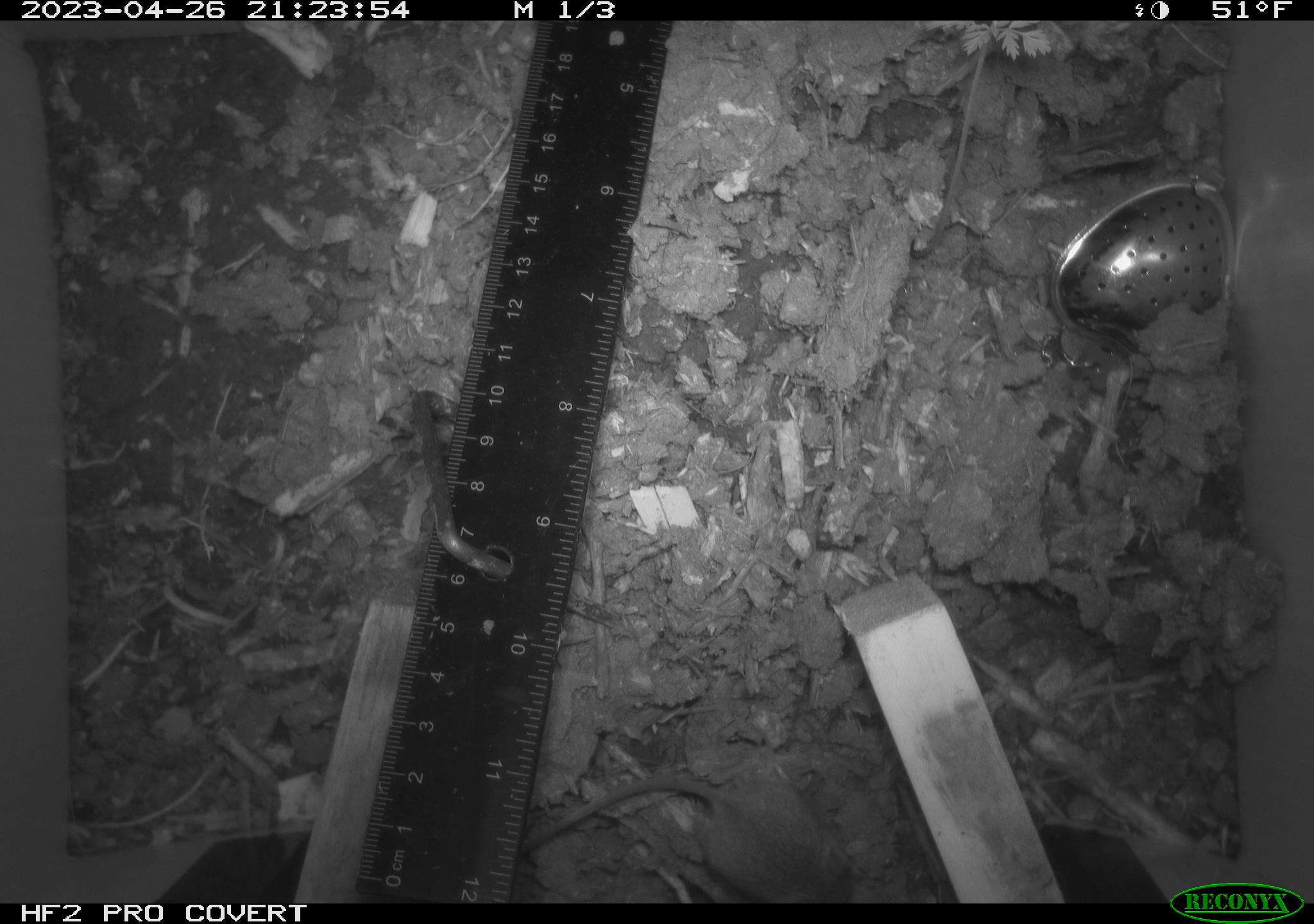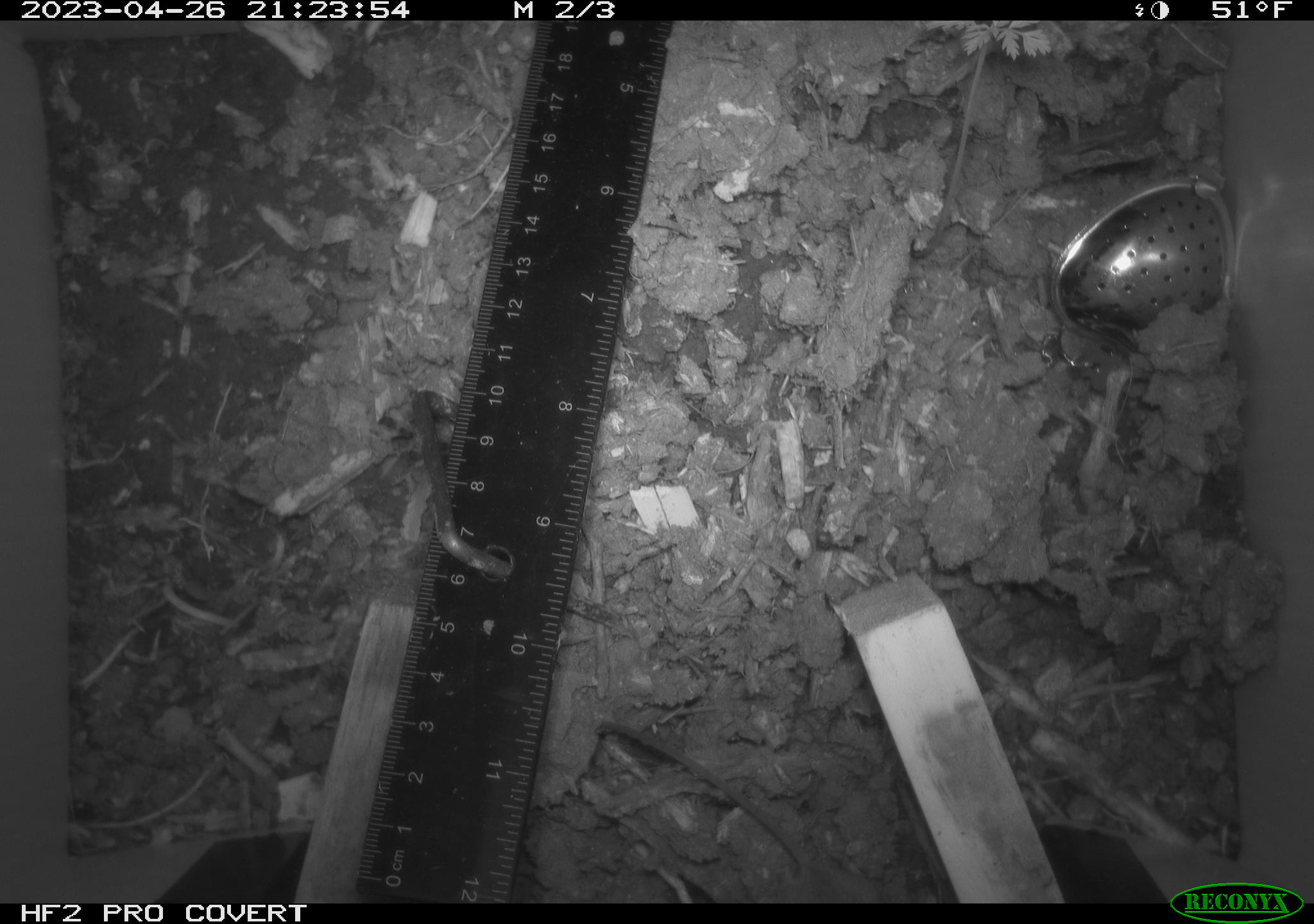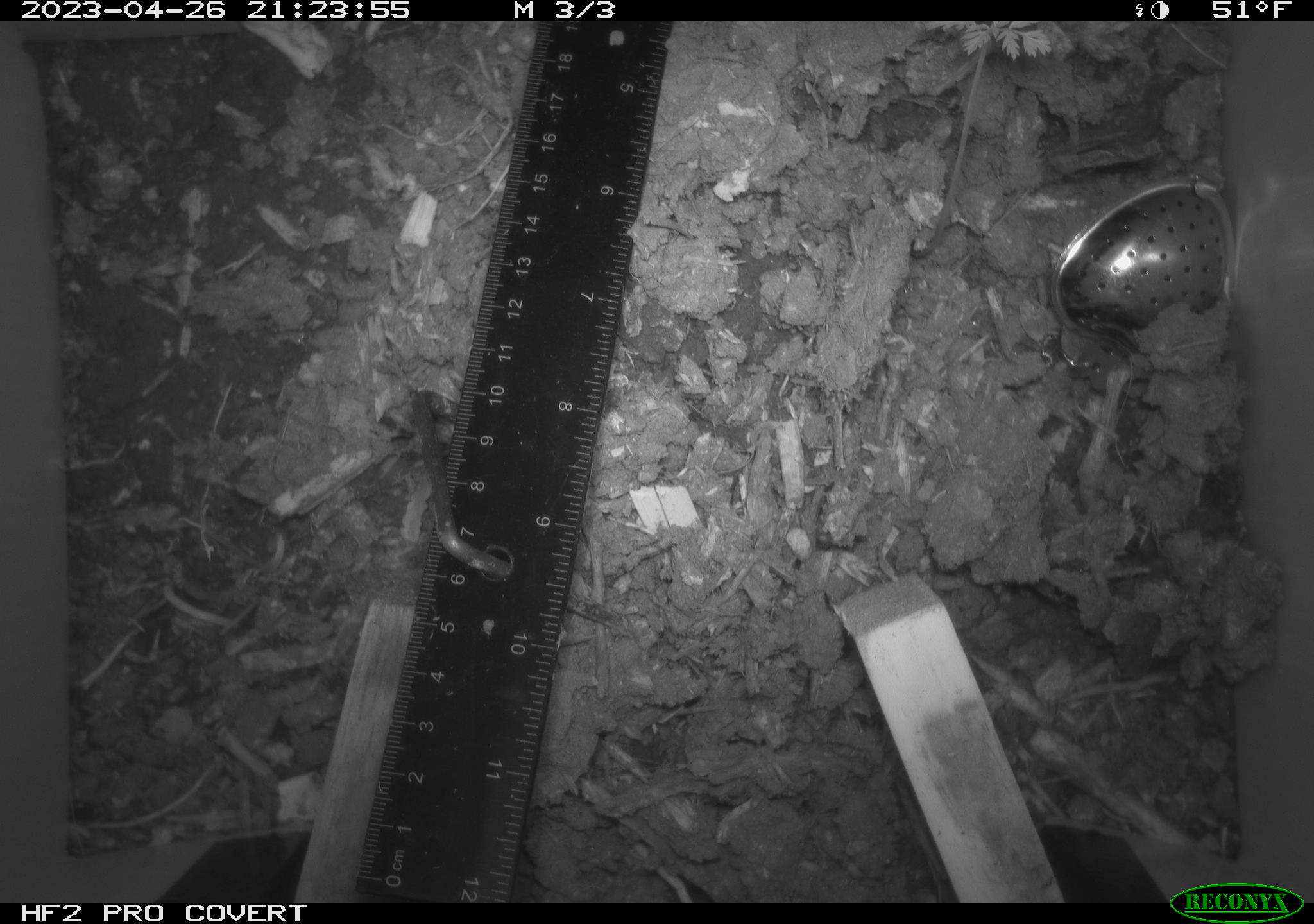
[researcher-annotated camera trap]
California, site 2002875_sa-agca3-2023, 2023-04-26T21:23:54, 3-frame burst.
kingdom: Animalia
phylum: Chordata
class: Mammalia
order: Rodentia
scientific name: Rodentia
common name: mouse species